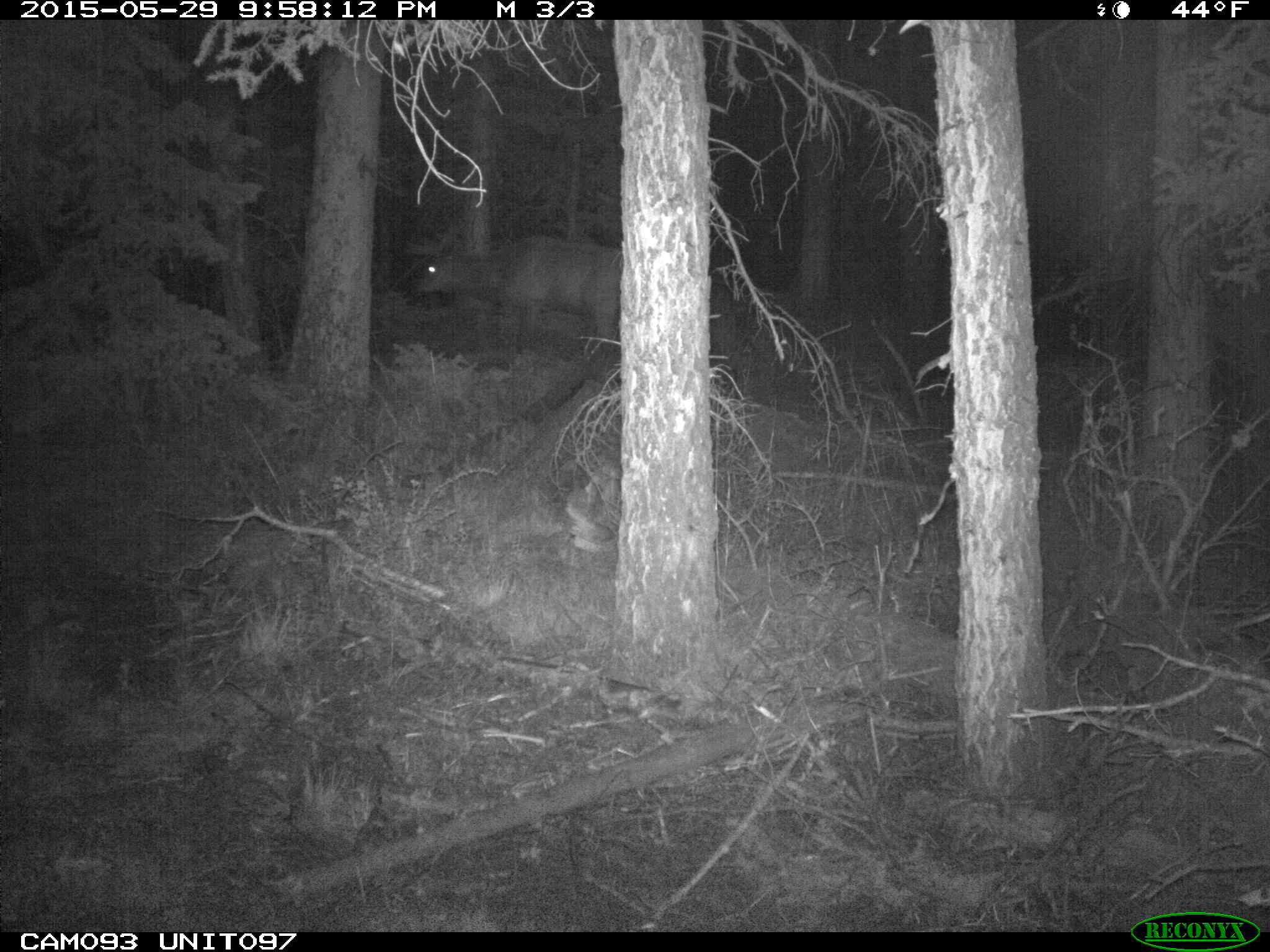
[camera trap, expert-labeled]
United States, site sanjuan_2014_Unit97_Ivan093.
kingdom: Animalia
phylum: Chordata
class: Mammalia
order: Artiodactyla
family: Cervidae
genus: Cervus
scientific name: Cervus elaphus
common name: red deer